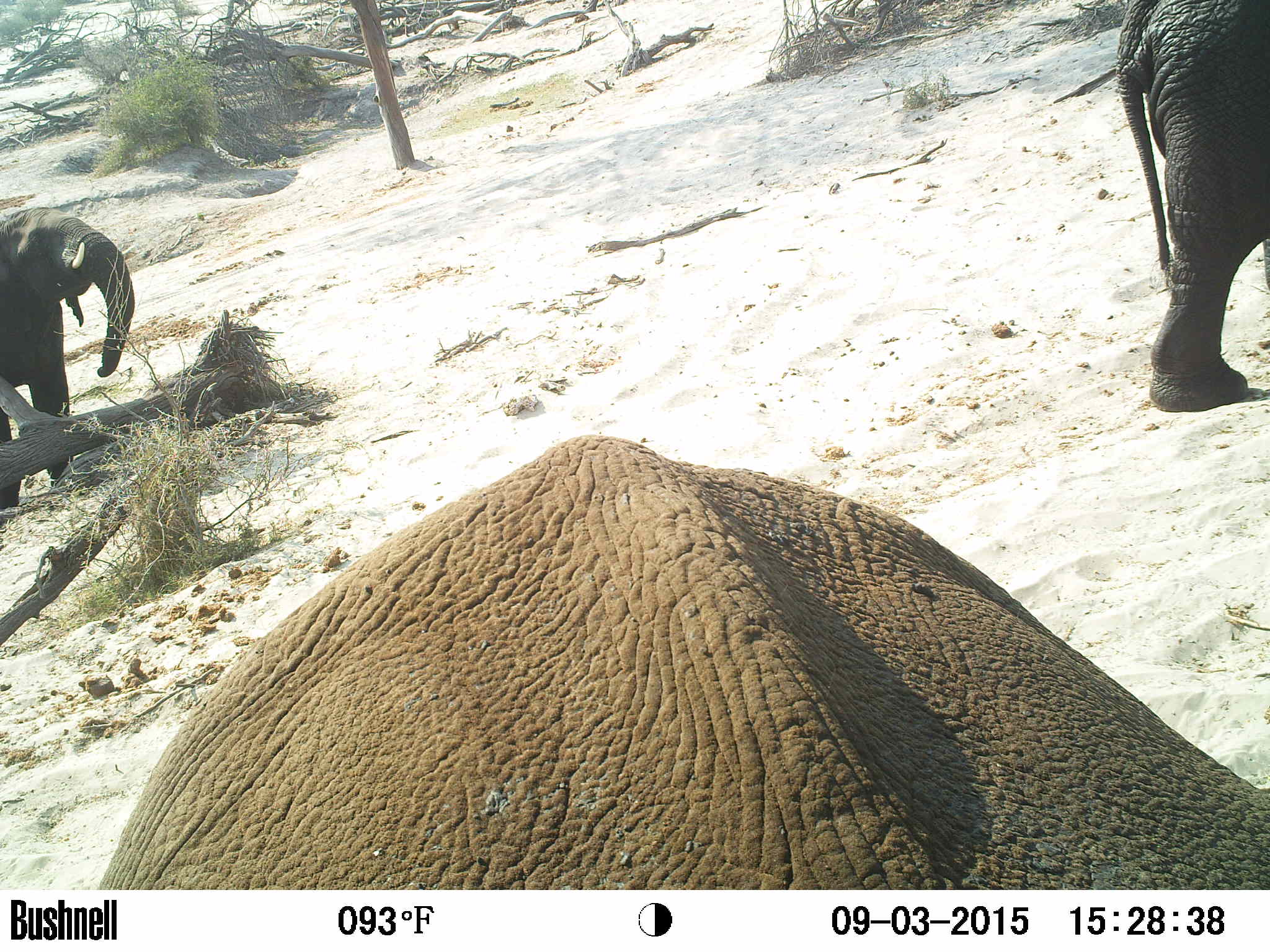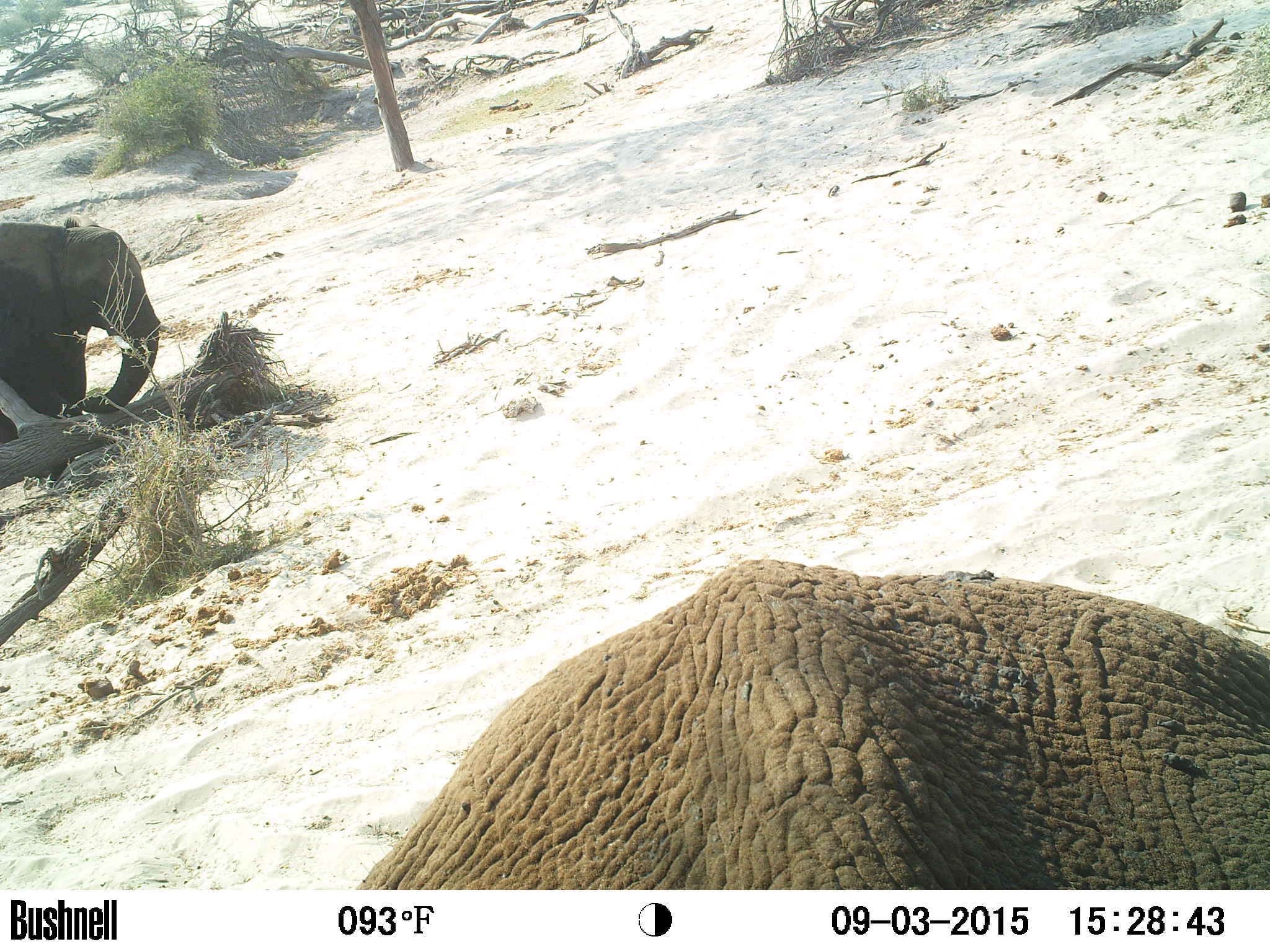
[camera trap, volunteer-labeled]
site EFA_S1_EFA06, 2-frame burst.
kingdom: Animalia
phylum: Chordata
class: Mammalia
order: Proboscidea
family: Elephantidae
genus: Loxodonta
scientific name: Loxodonta africana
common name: african bush elephant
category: elephant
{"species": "elephant (african bush elephant) (Loxodonta africana)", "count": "3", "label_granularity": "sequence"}